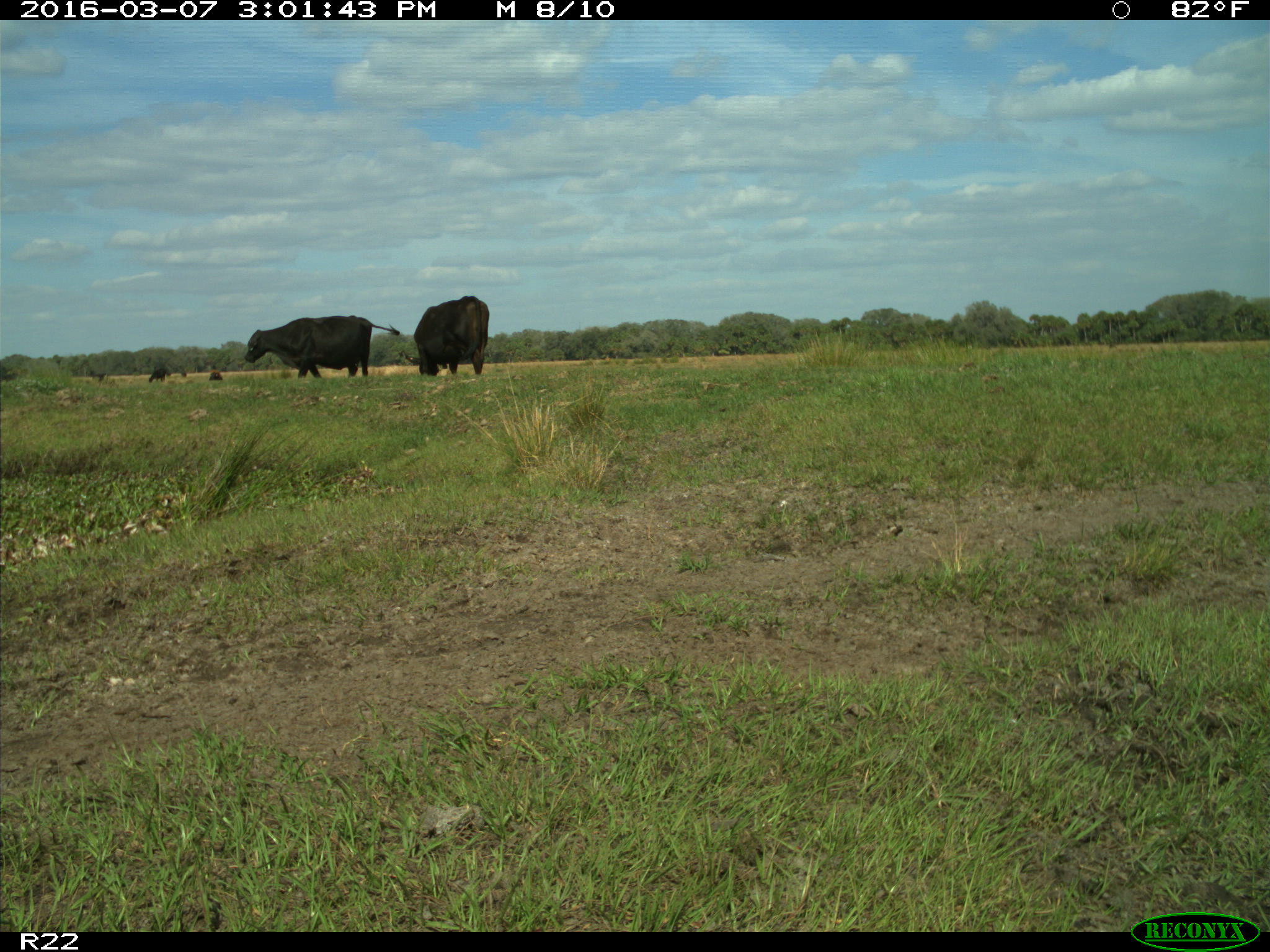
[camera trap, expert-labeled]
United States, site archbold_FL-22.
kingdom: Animalia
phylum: Chordata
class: Mammalia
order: Artiodactyla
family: Bovidae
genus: Bos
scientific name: Bos taurus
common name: domestic cow